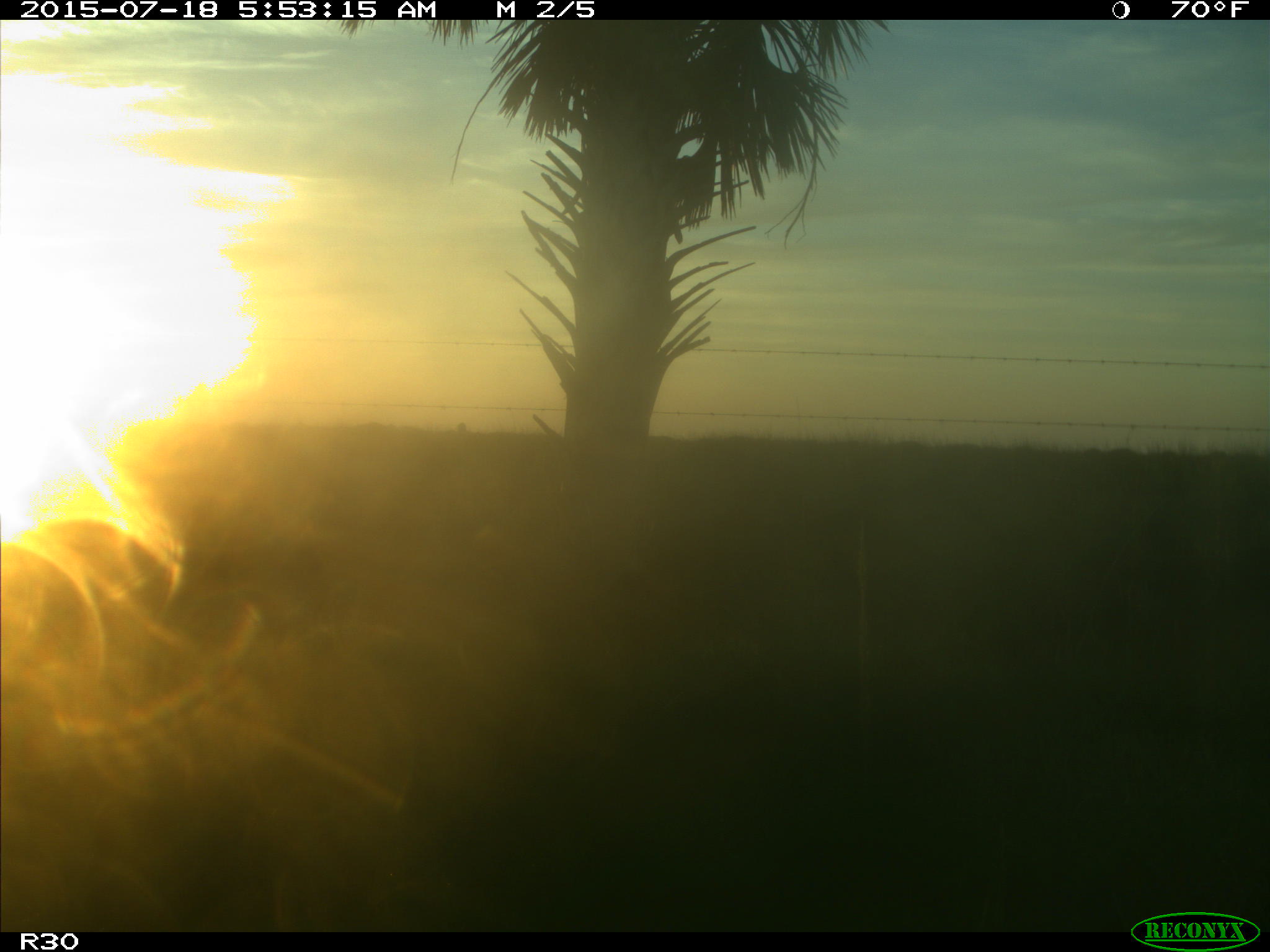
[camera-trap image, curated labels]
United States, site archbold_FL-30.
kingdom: Animalia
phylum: Chordata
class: Mammalia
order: Artiodactyla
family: Bovidae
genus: Bos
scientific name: Bos taurus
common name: domestic cow